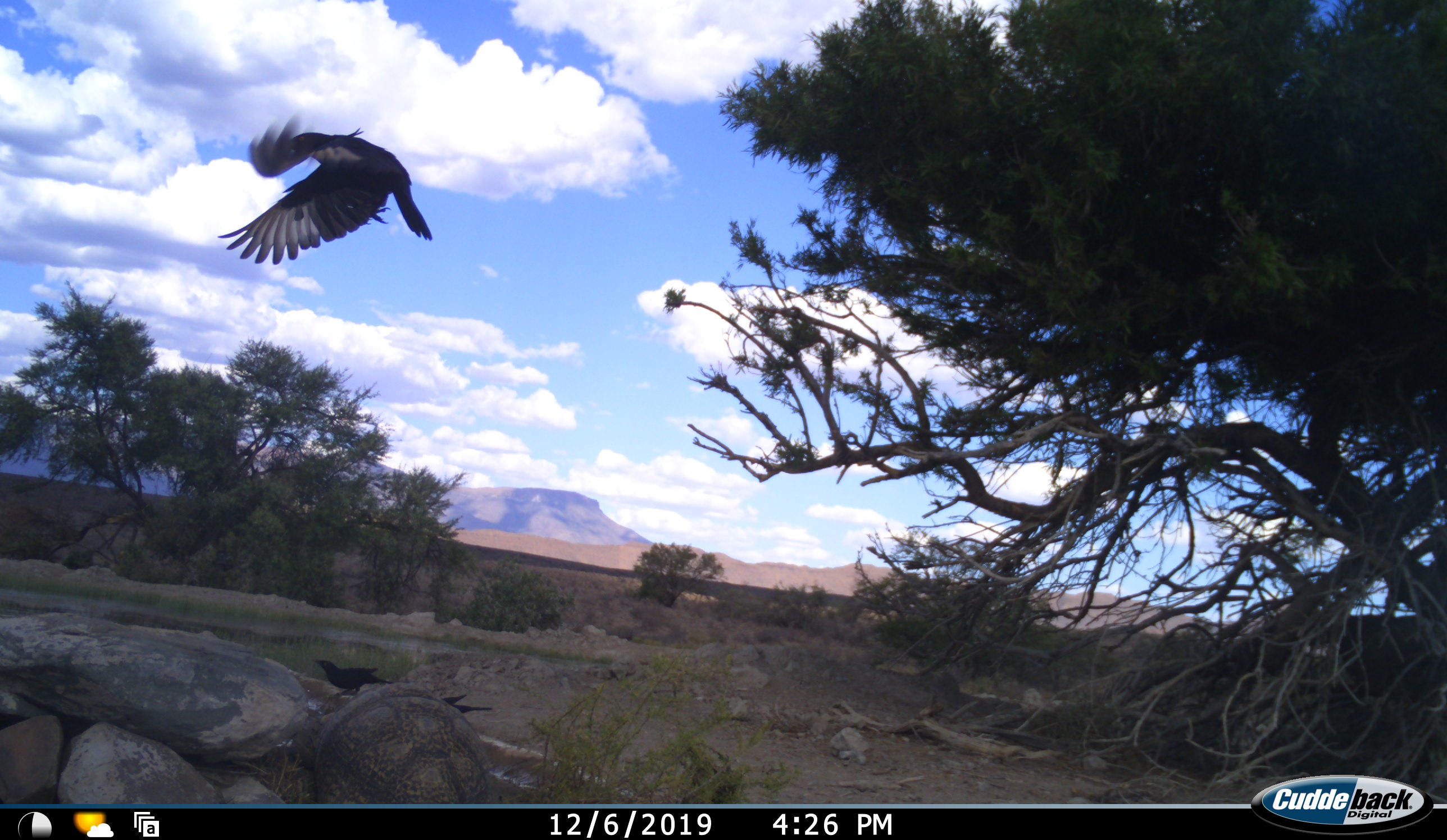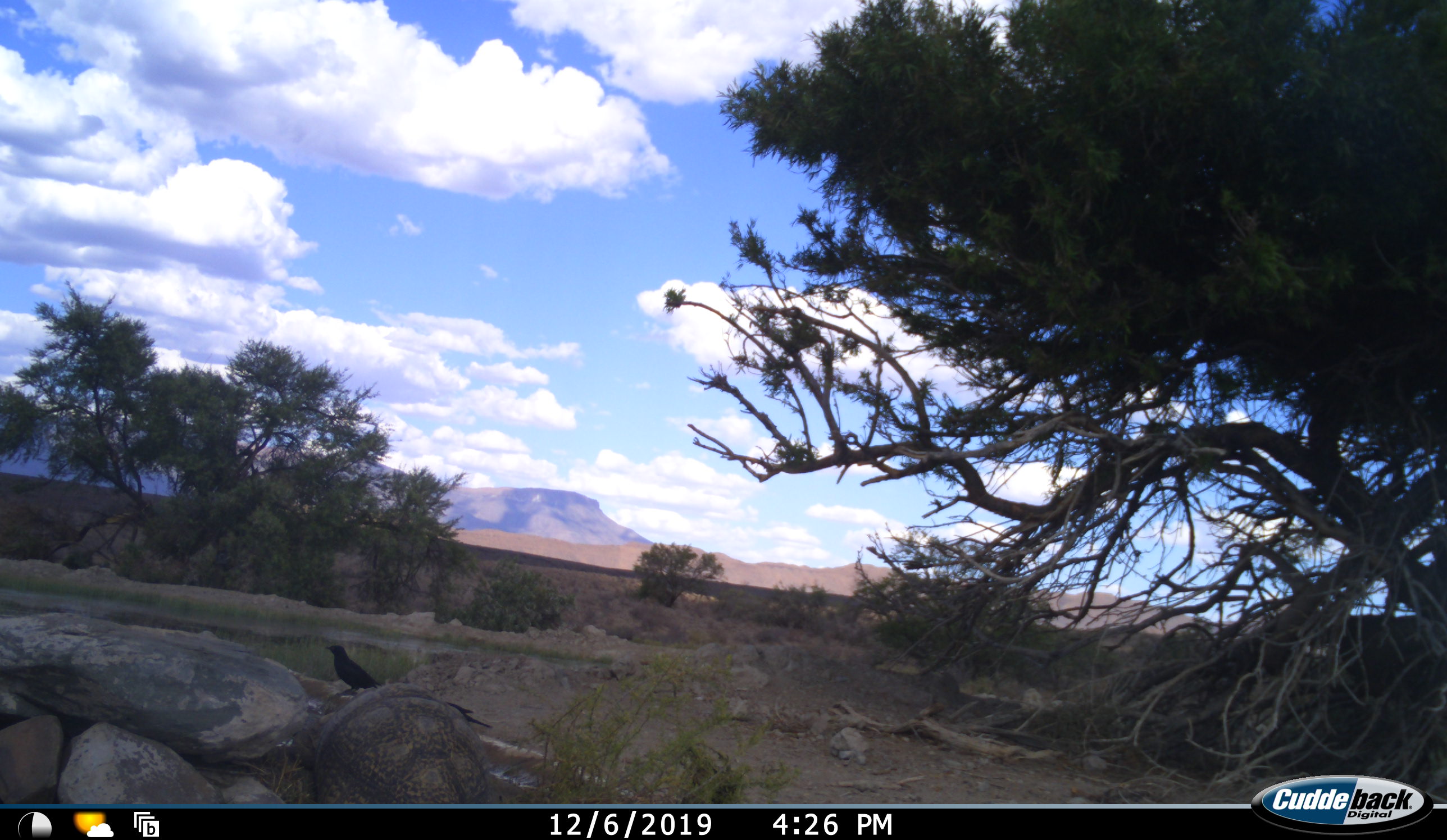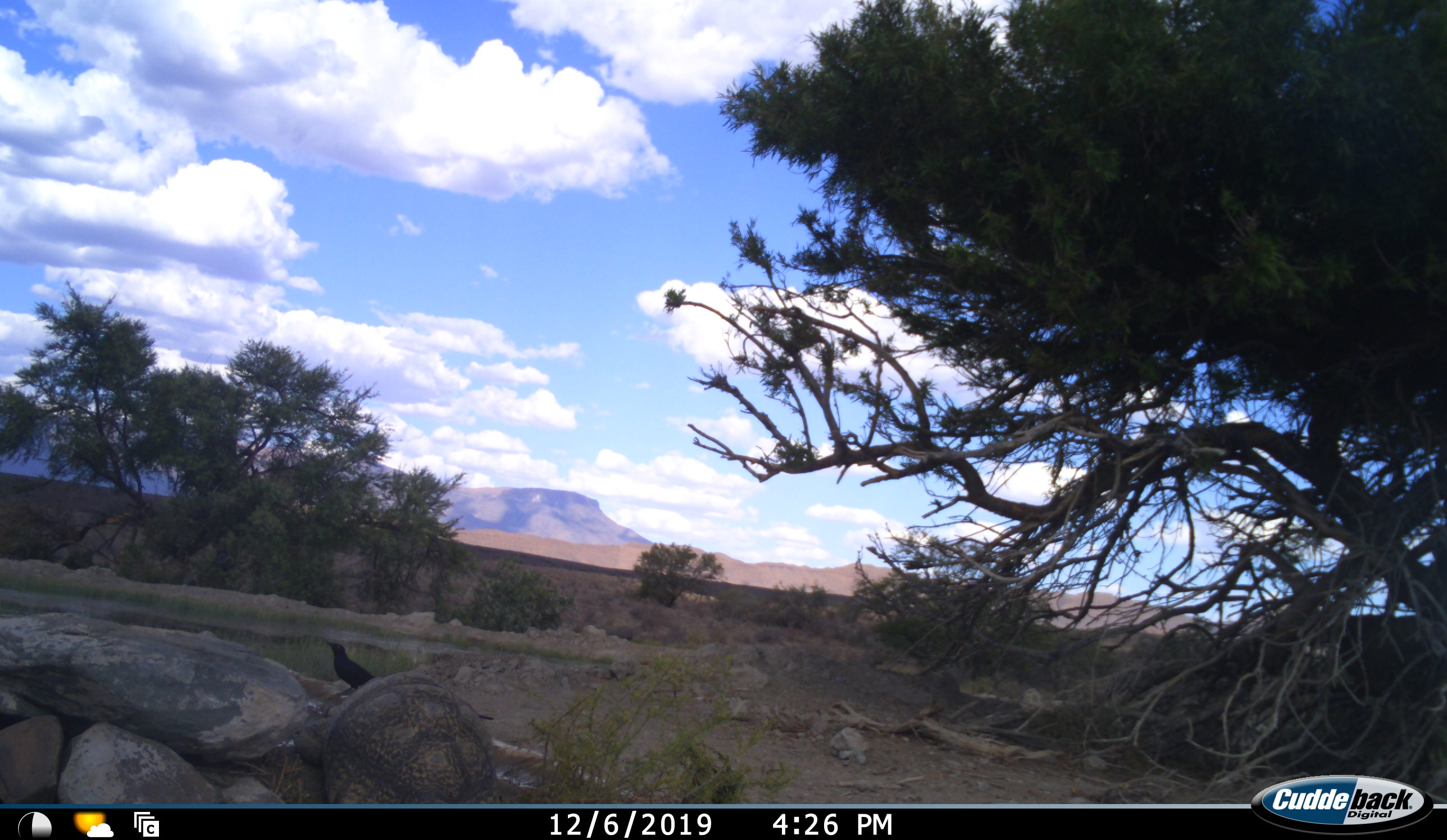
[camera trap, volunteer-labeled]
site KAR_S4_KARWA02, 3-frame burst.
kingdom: Animalia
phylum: Chordata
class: Aves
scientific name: Aves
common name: bird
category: birdother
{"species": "birdother (bird) (Aves)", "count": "3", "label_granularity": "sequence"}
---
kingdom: Animalia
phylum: Chordata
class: Reptilia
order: Testudines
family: Testudinidae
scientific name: Testudinidae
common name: tortoise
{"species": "tortoise (Testudinidae)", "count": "1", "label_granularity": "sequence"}